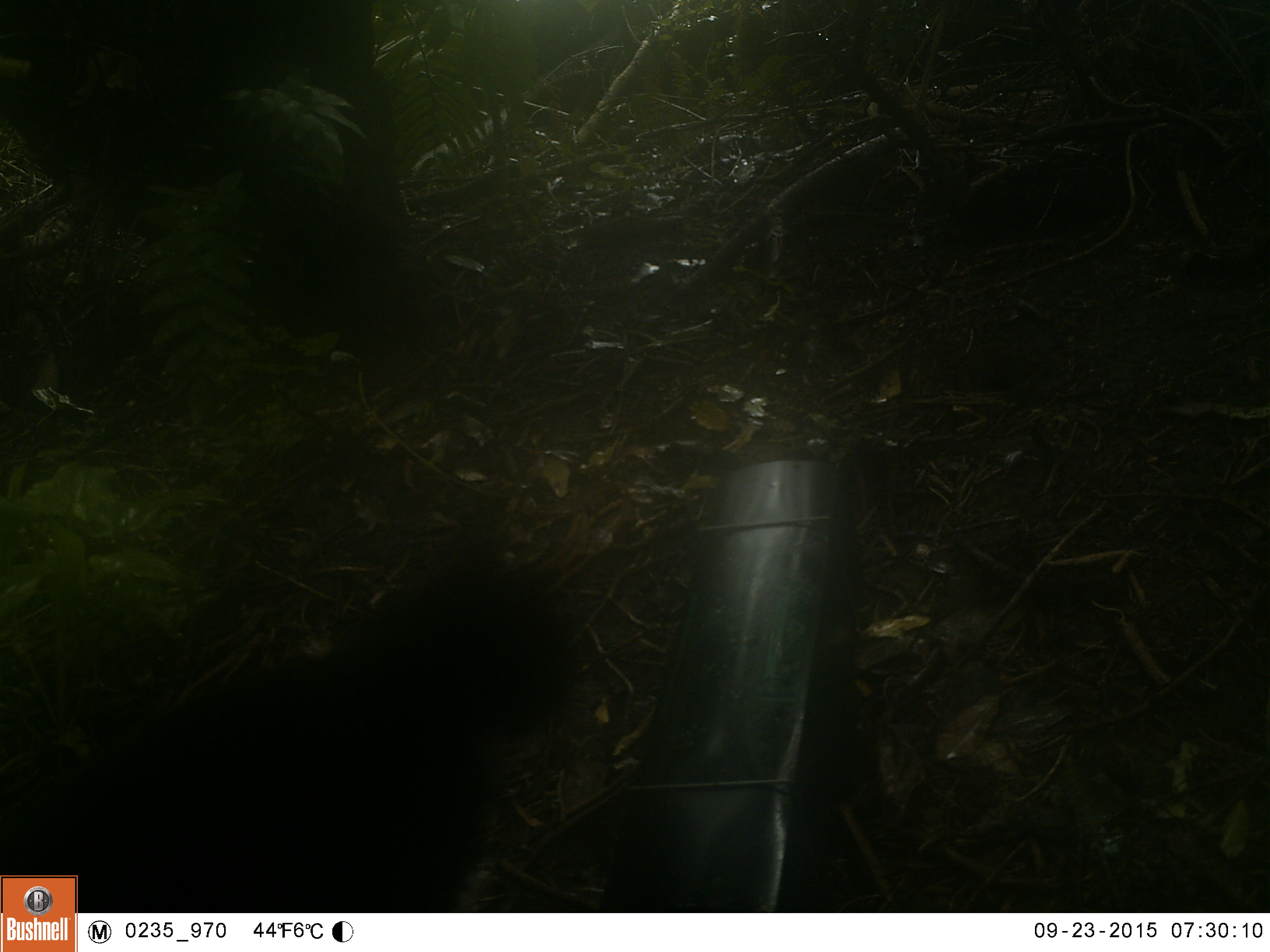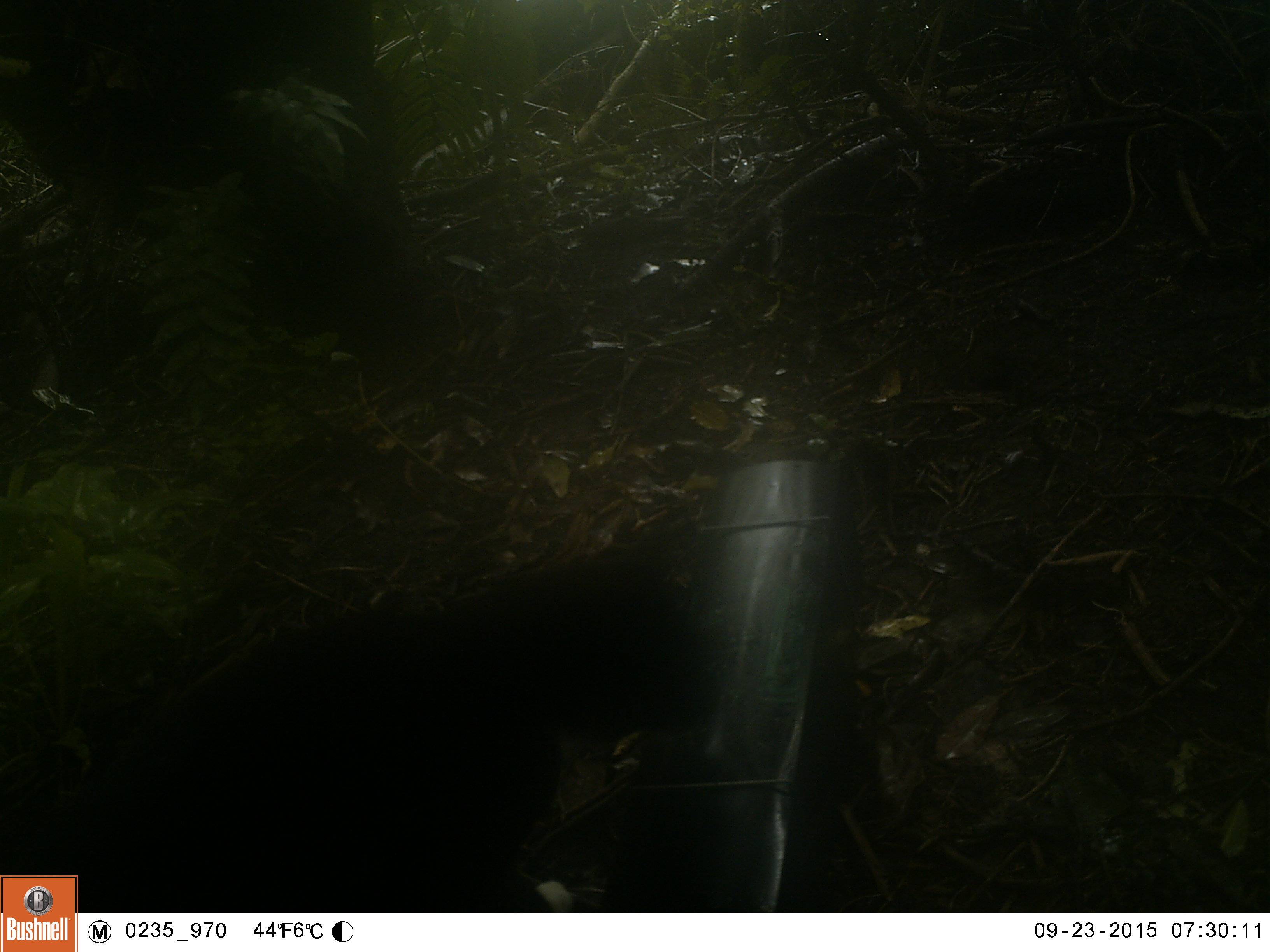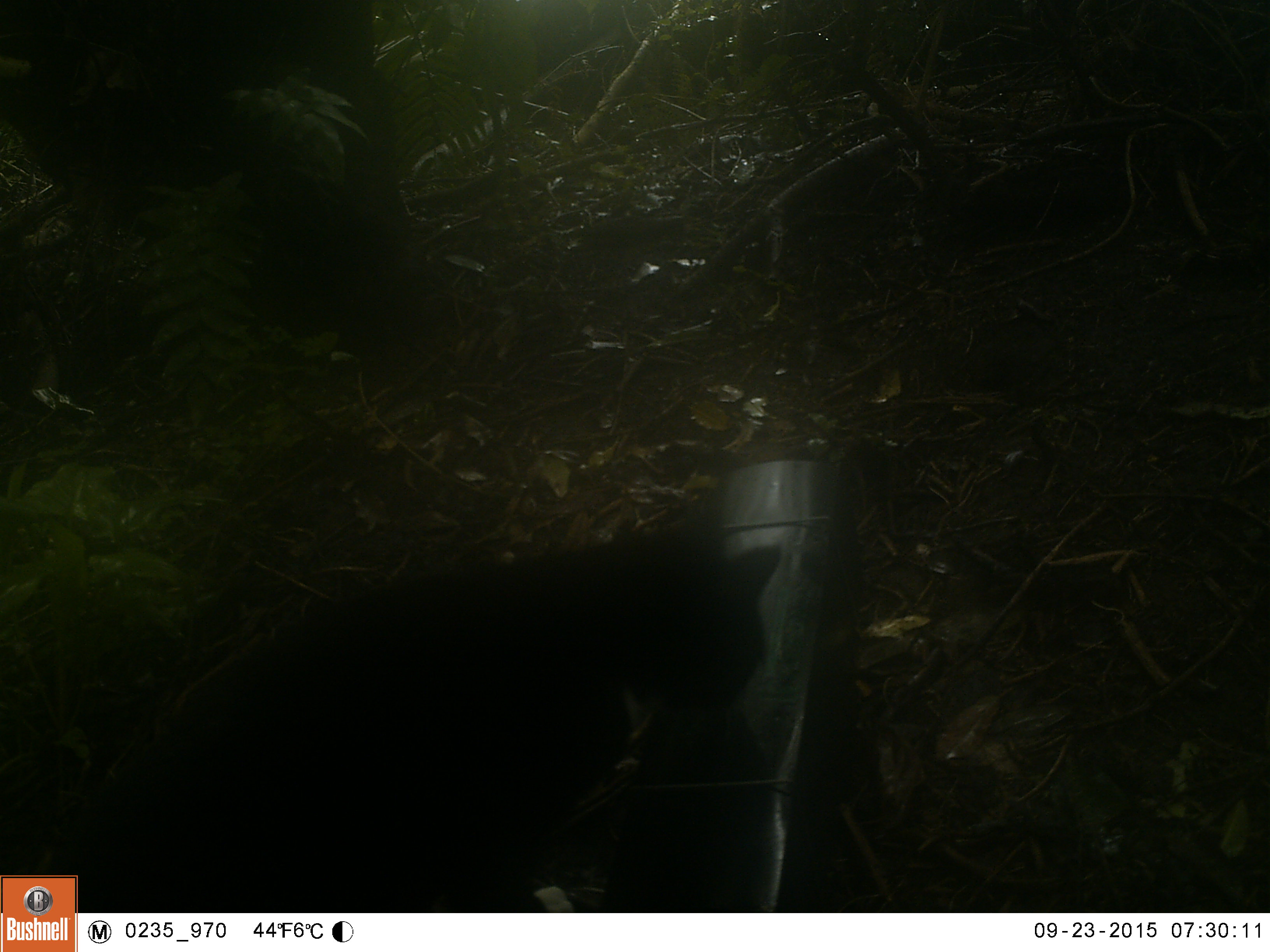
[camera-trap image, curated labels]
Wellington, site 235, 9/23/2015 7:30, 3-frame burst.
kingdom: Animalia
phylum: Chordata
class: Mammalia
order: Carnivora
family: Felidae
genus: Felis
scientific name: Felis catus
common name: cat